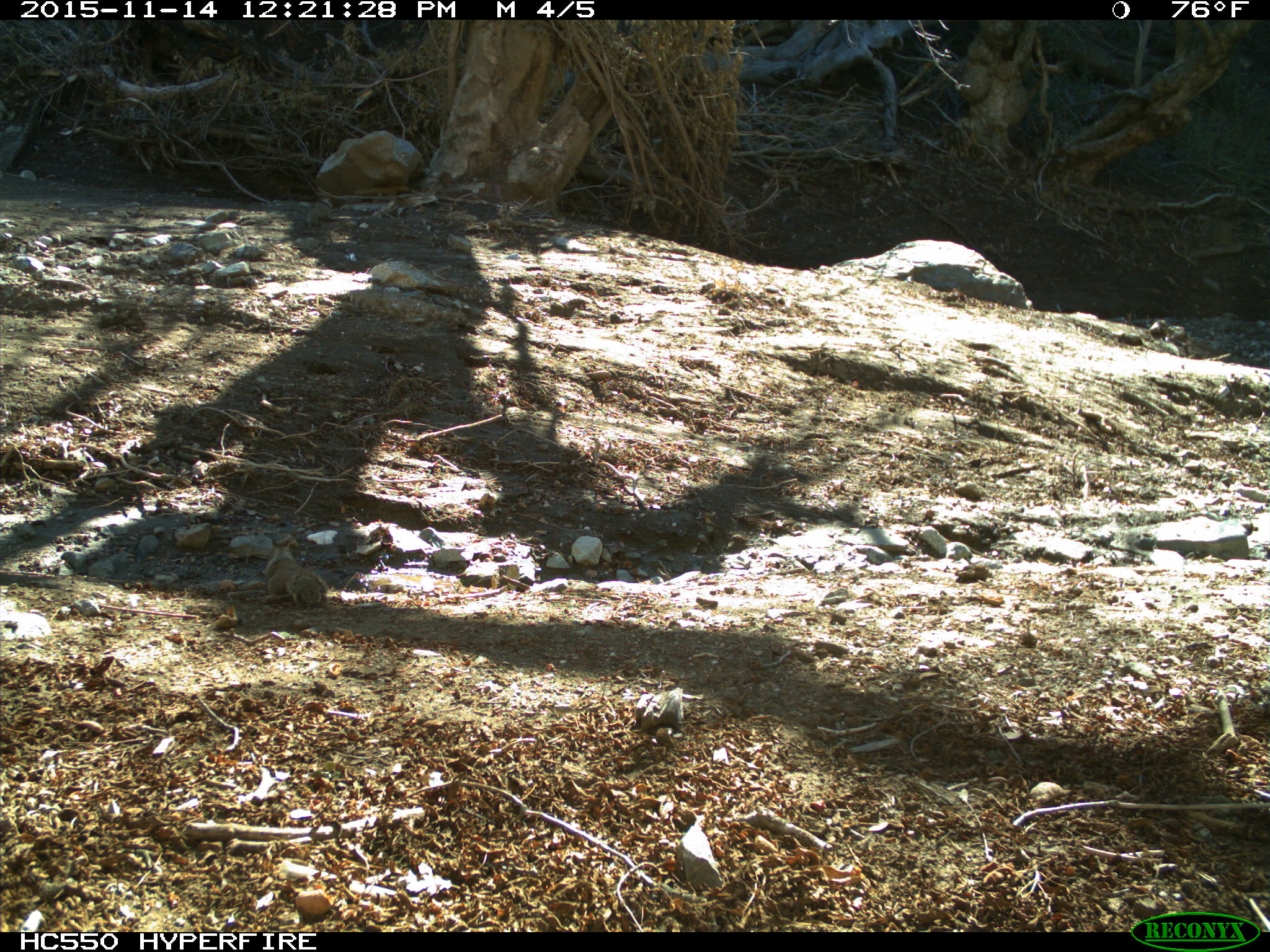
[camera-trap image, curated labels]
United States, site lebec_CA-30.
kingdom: Animalia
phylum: Chordata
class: Mammalia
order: Rodentia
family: Sciuridae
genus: Otospermophilus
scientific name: Otospermophilus beecheyi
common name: california ground squirrel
Otospermophilus beecheyi (california ground squirrel).